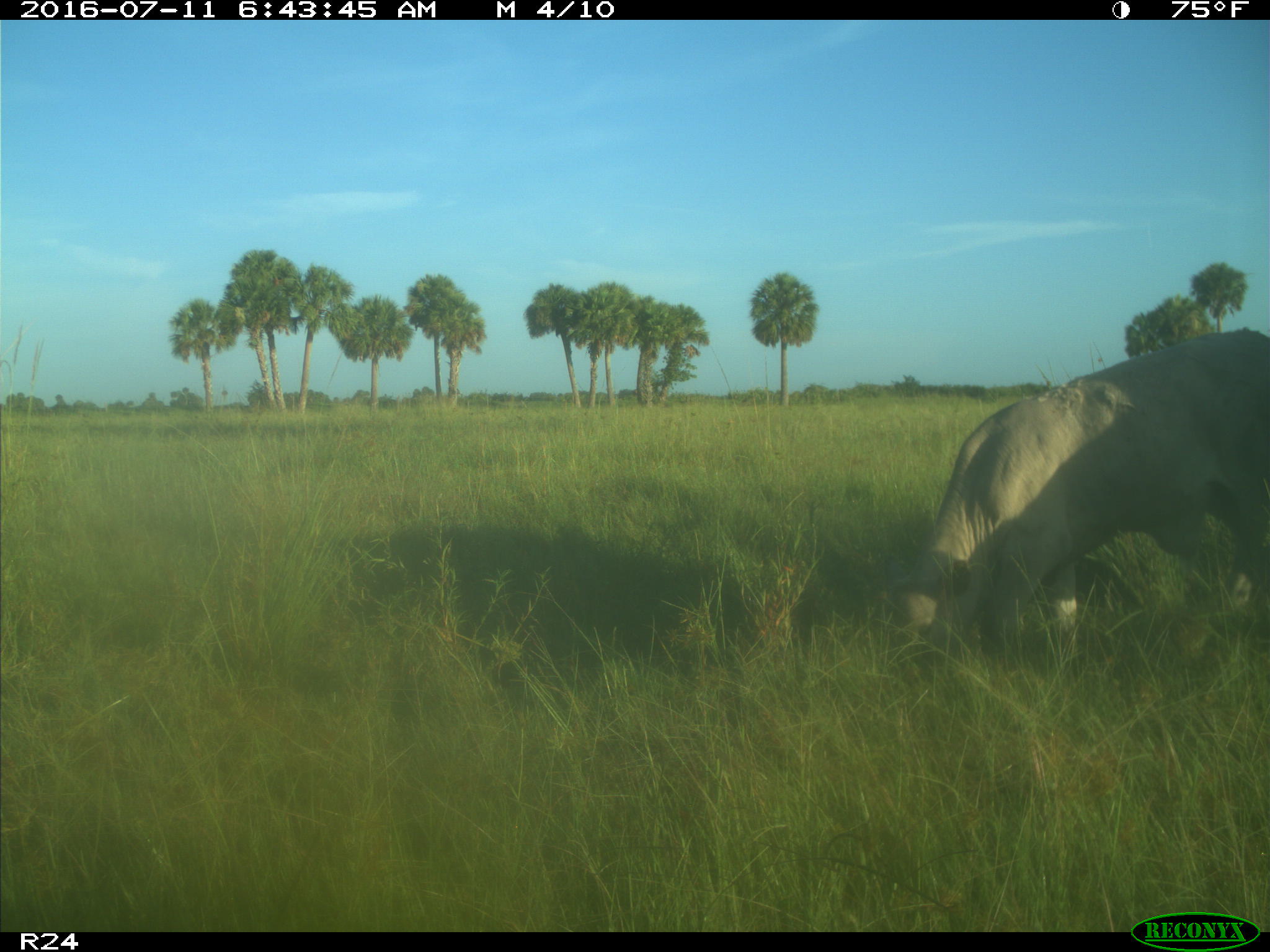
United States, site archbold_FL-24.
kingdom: Animalia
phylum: Chordata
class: Mammalia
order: Artiodactyla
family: Bovidae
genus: Bos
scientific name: Bos taurus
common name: domestic cow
Bos taurus (domestic cow).